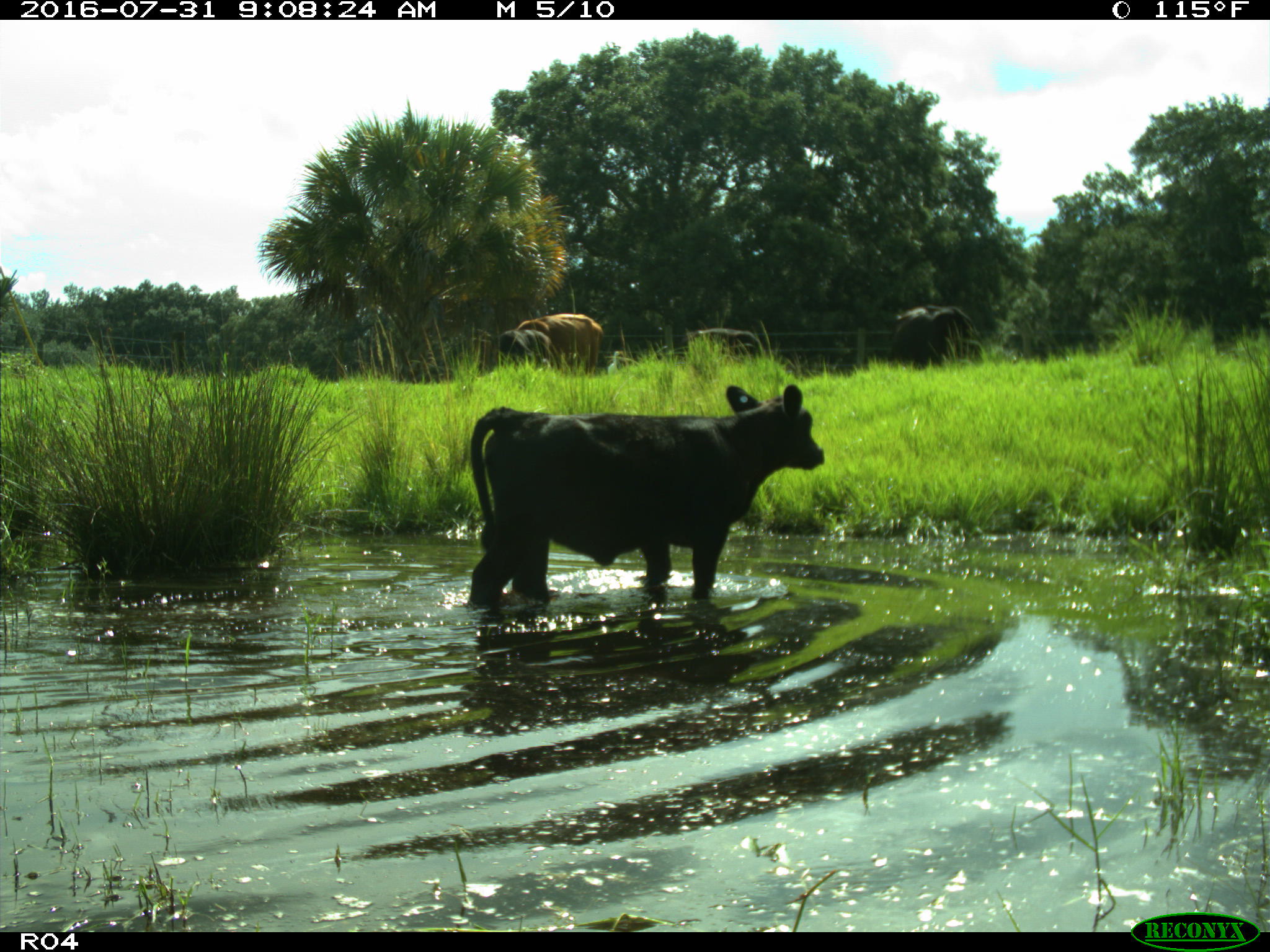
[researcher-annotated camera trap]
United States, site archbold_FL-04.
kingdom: Animalia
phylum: Chordata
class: Mammalia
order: Artiodactyla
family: Bovidae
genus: Bos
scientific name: Bos taurus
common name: domestic cow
Bos taurus (domestic cow).